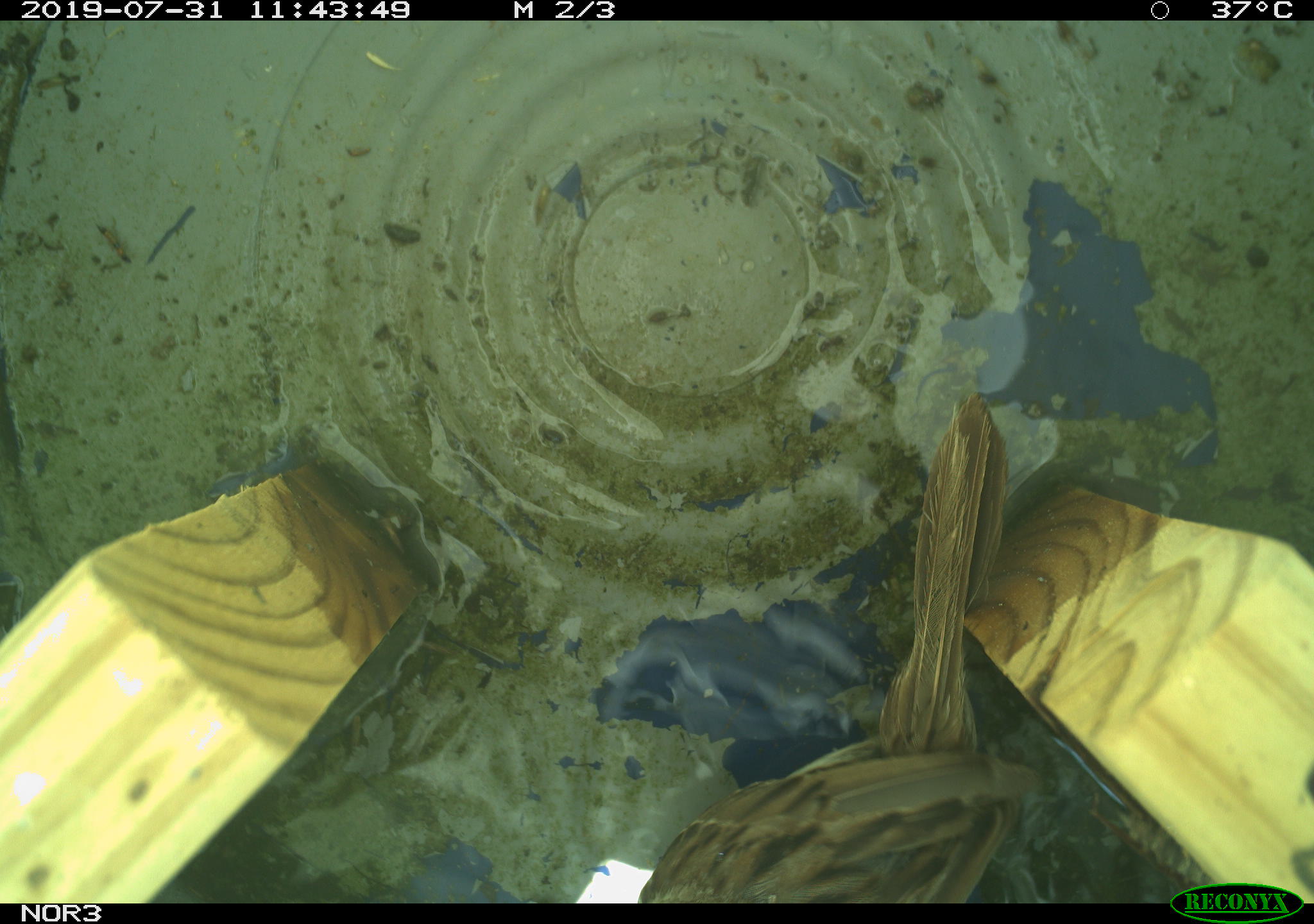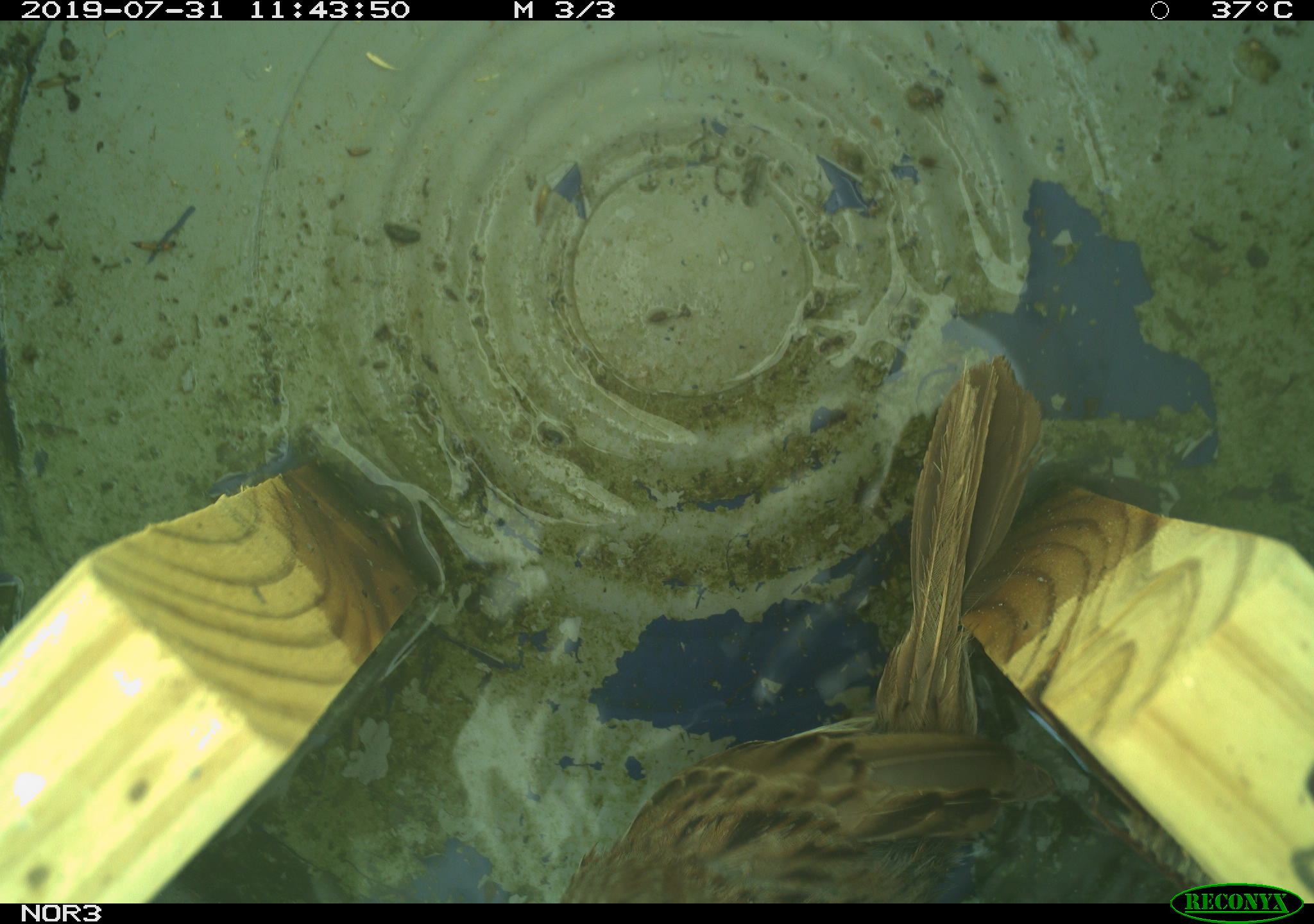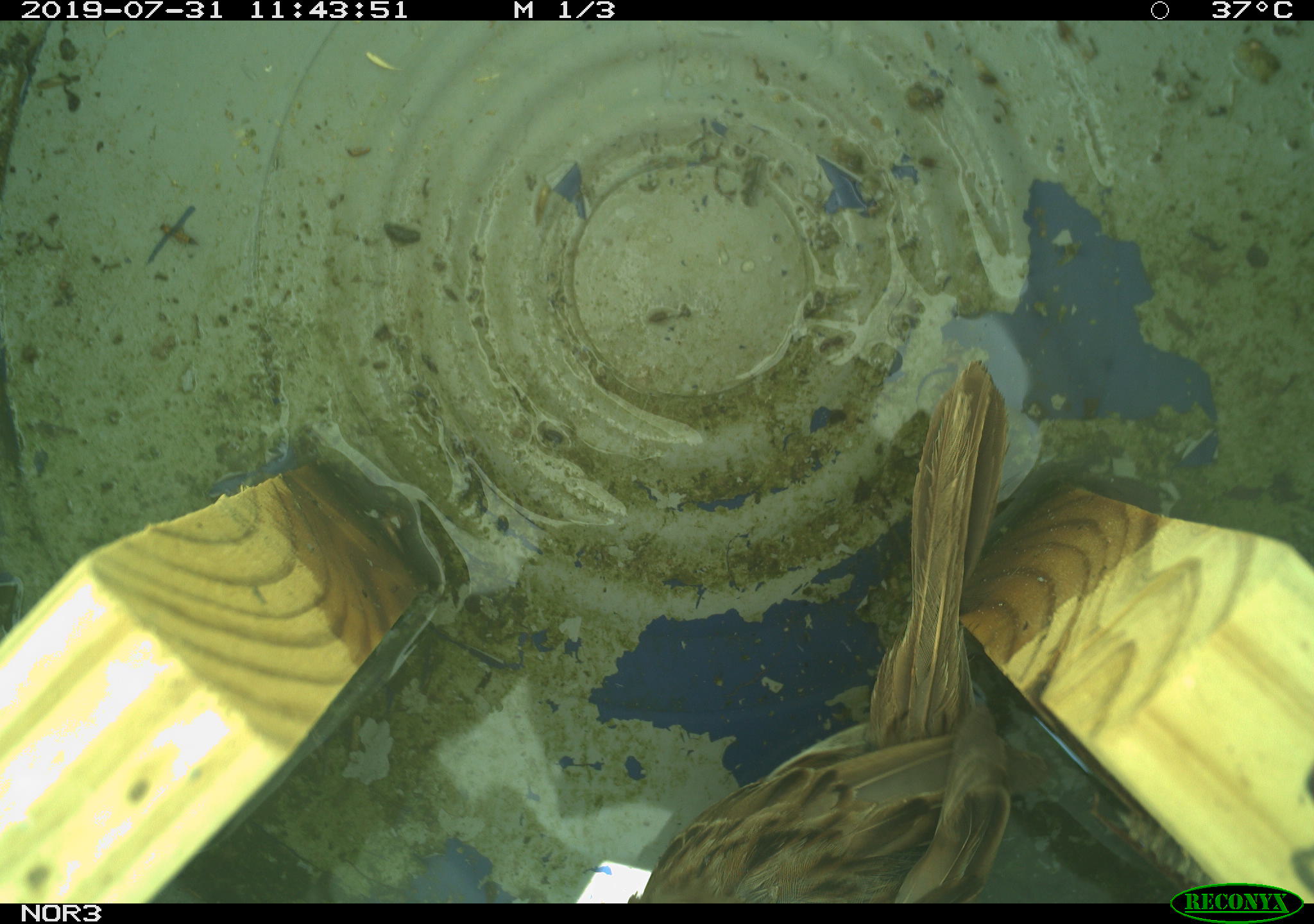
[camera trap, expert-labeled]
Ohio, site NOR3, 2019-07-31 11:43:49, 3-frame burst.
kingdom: Animalia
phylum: Chordata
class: Aves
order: Passeriformes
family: Passerellidae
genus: Melospiza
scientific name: Melospiza melodia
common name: song sparrow